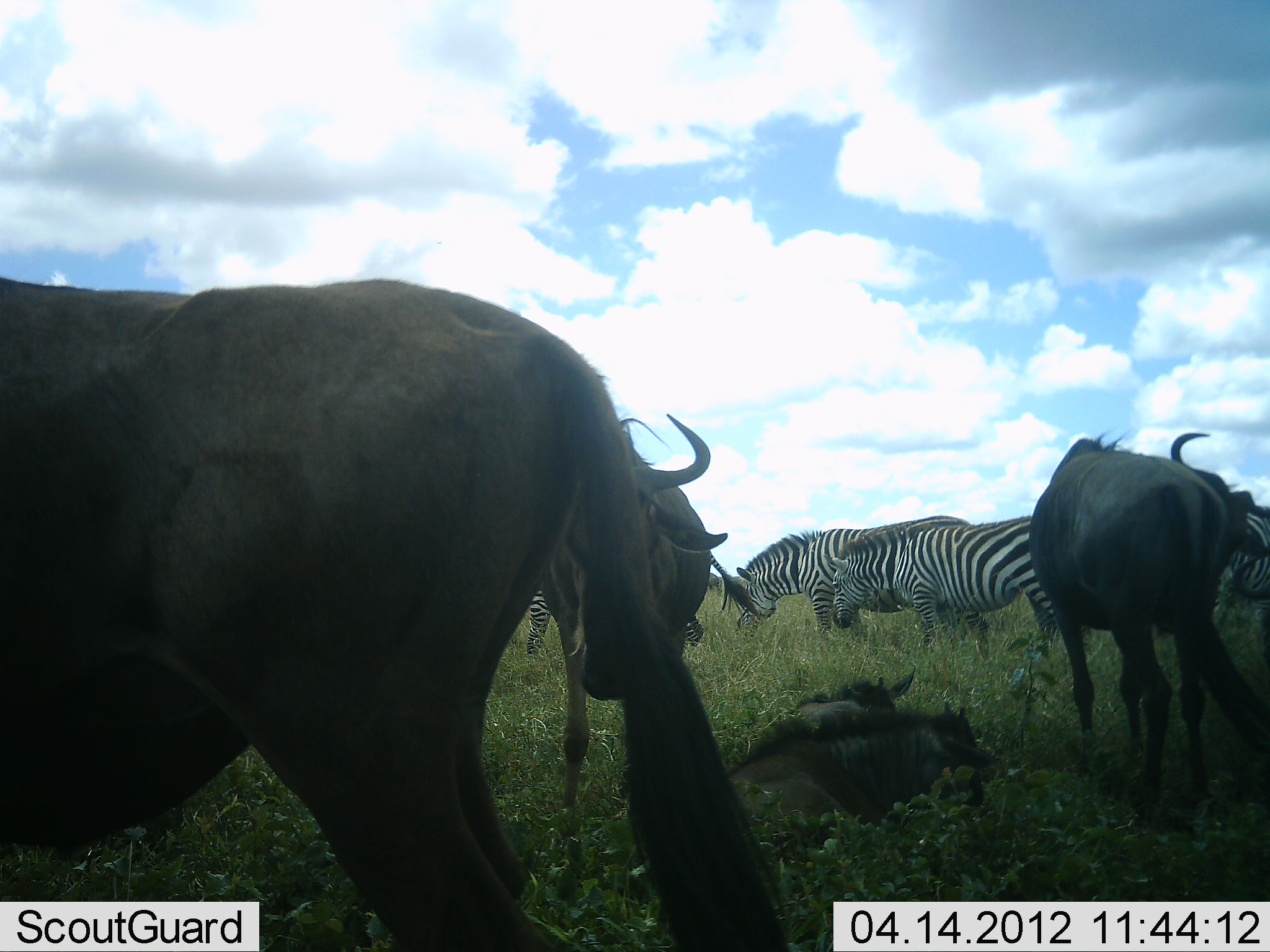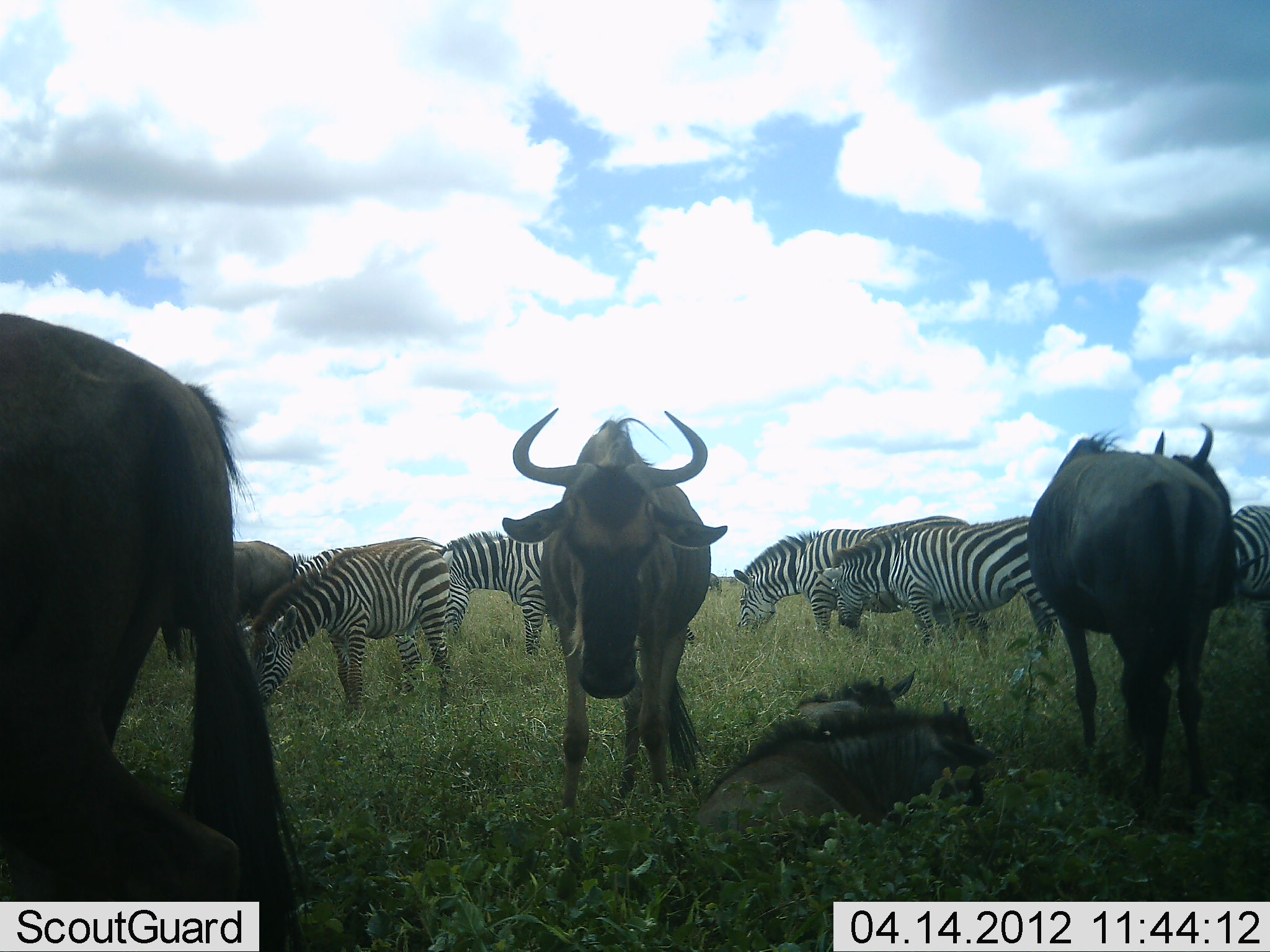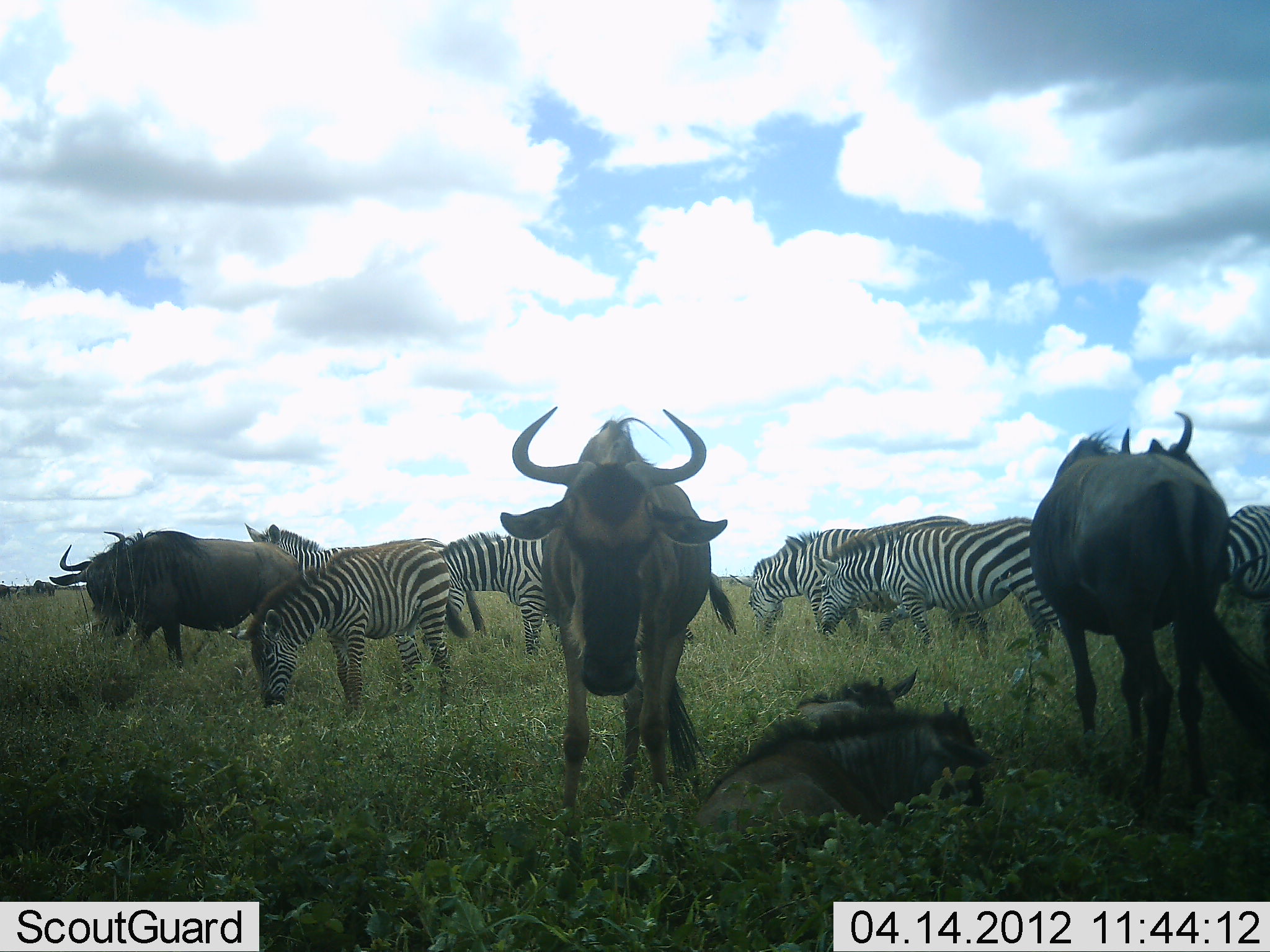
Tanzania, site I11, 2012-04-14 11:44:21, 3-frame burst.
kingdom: Animalia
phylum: Chordata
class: Mammalia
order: Artiodactyla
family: Bovidae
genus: Connochaetes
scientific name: Connochaetes taurinus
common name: blue wildebeest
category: wildebeest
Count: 6.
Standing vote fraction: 80%.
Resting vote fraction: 85%.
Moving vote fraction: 15%.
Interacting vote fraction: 0%.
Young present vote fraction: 30%.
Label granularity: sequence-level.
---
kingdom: Animalia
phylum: Chordata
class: Mammalia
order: Perissodactyla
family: Equidae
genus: Equus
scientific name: Equus quagga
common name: plains zebra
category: zebra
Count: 6.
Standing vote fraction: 29%.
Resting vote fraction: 0%.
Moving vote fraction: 10%.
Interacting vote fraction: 0%.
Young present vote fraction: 0%.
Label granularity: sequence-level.